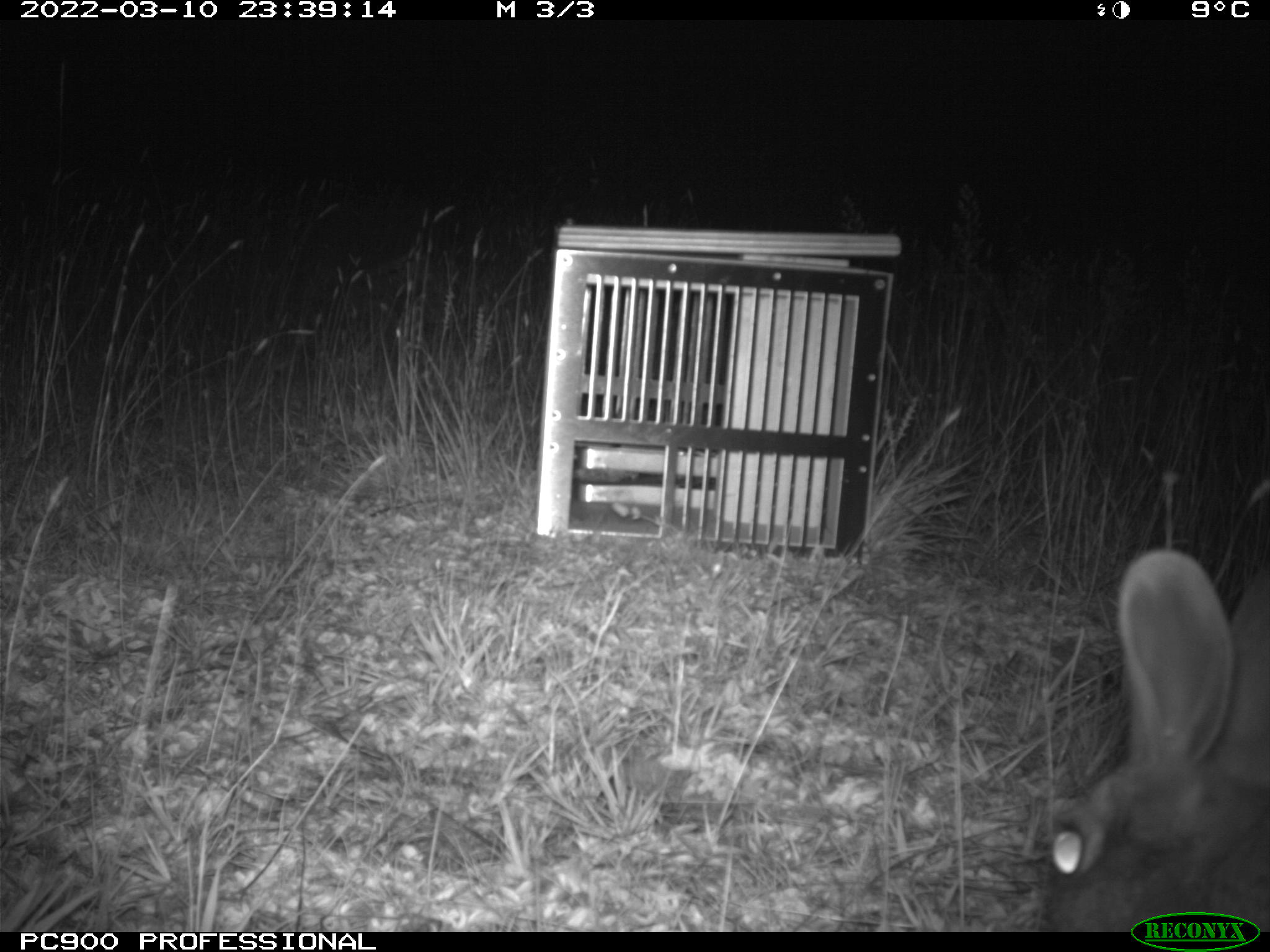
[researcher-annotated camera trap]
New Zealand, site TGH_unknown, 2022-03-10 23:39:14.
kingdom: Animalia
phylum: Chordata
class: Mammalia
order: Lagomorpha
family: Leporidae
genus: Oryctolagus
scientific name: Oryctolagus cuniculus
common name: european rabbit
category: rabbit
Rabbit (european rabbit) (Oryctolagus cuniculus).